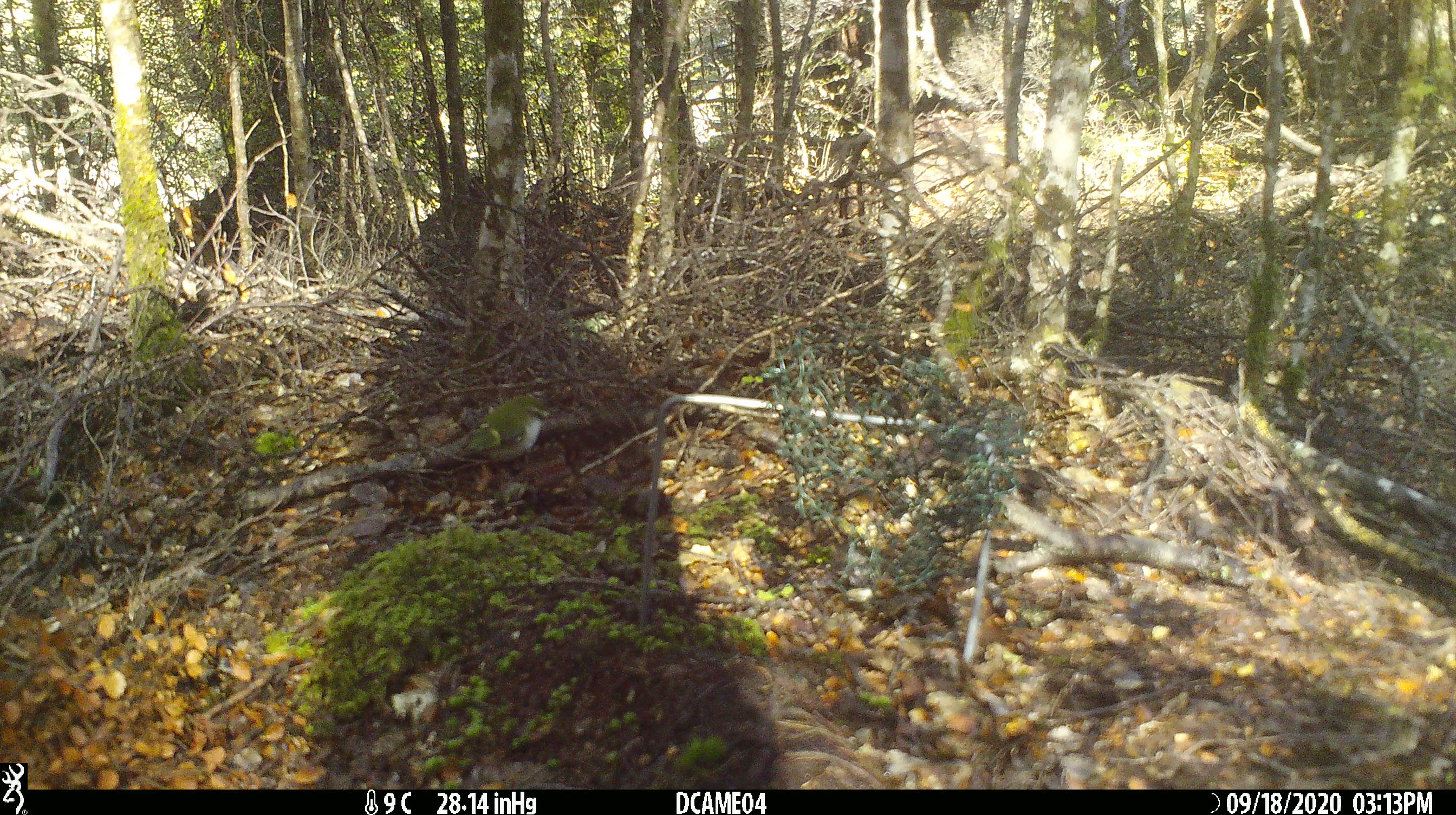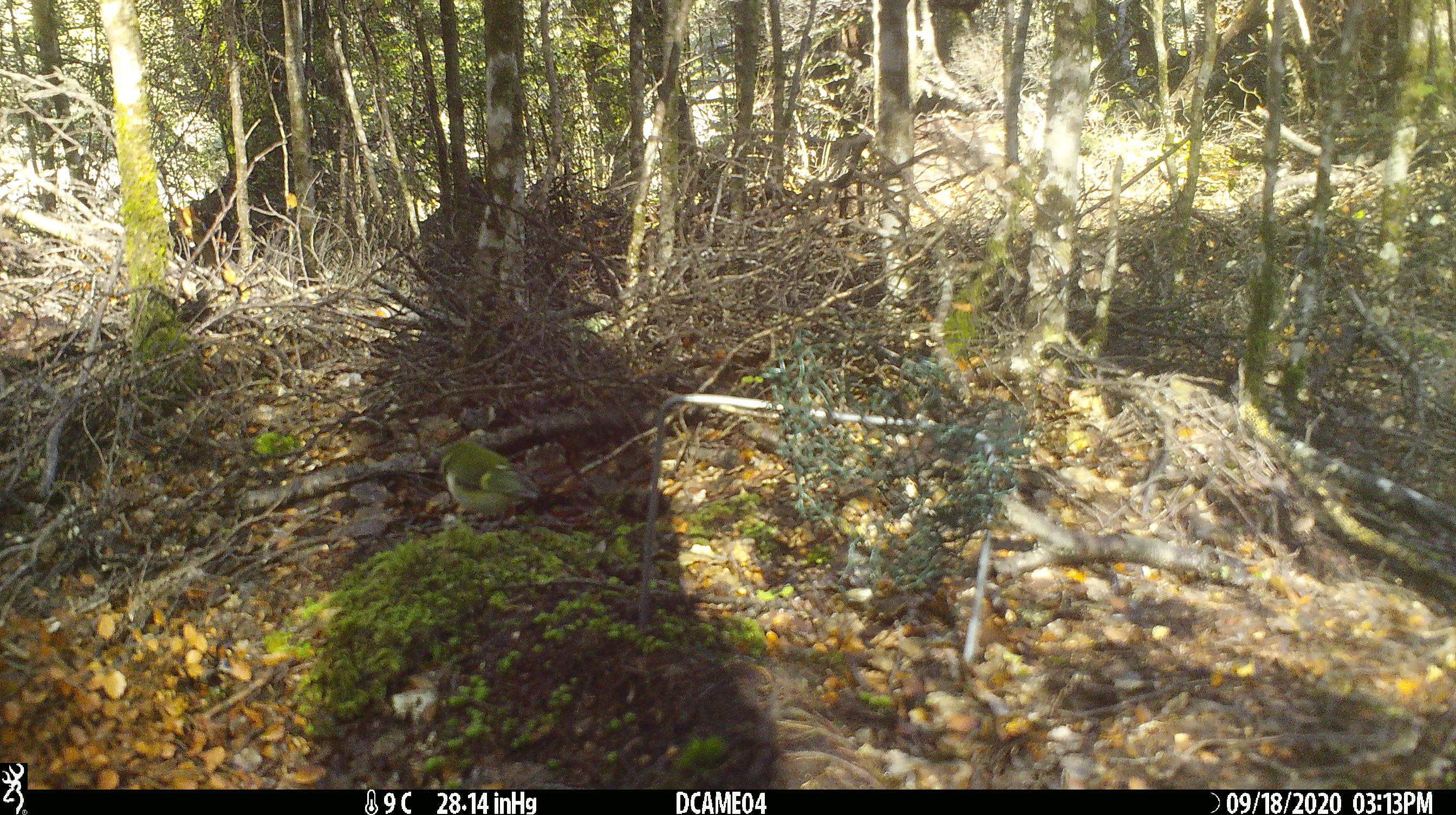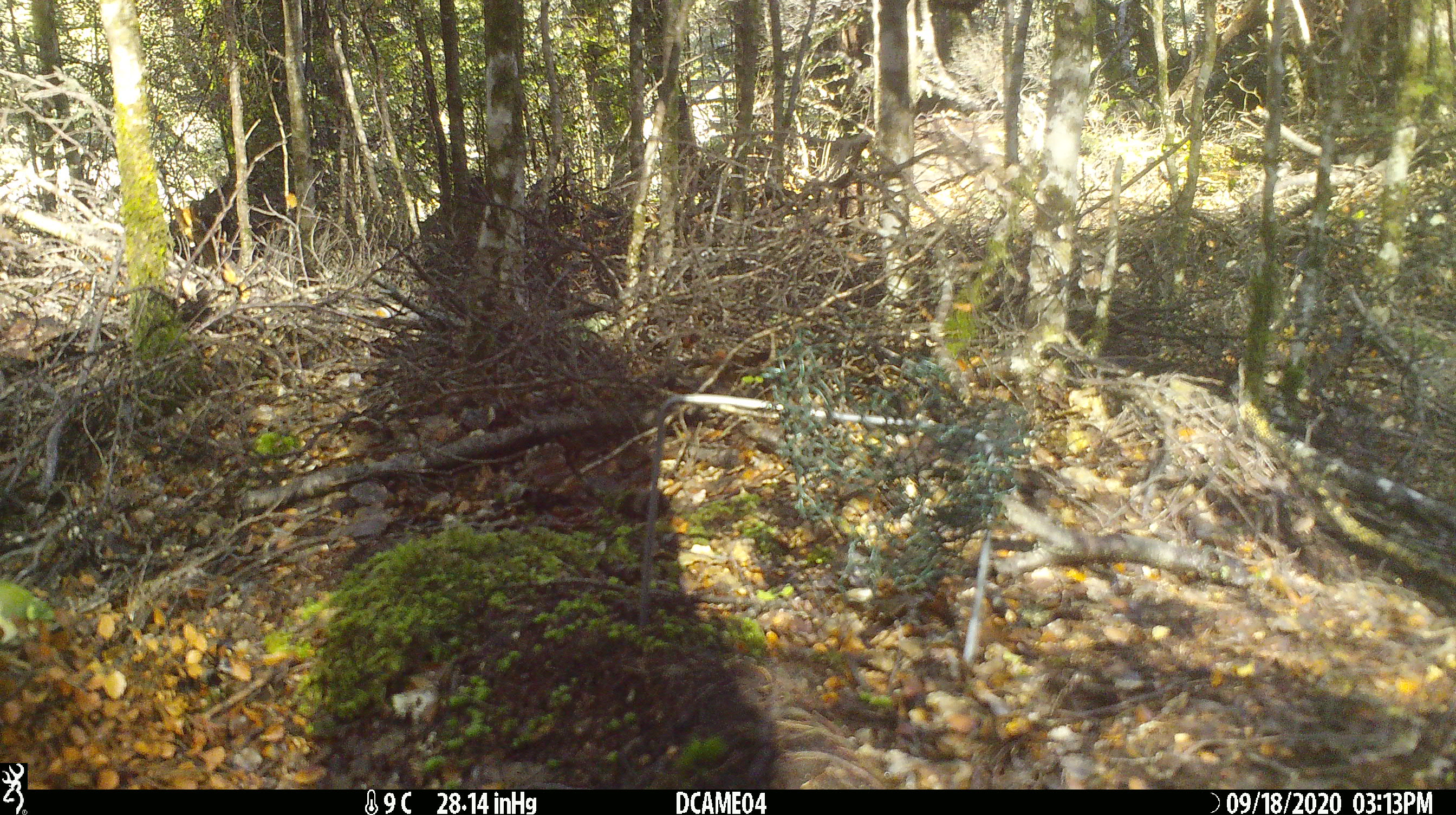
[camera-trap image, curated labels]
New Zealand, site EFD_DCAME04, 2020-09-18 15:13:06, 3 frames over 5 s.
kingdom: Animalia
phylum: Chordata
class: Aves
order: Passeriformes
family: Acanthisittidae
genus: Acanthisitta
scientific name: Acanthisitta chloris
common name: rifleman